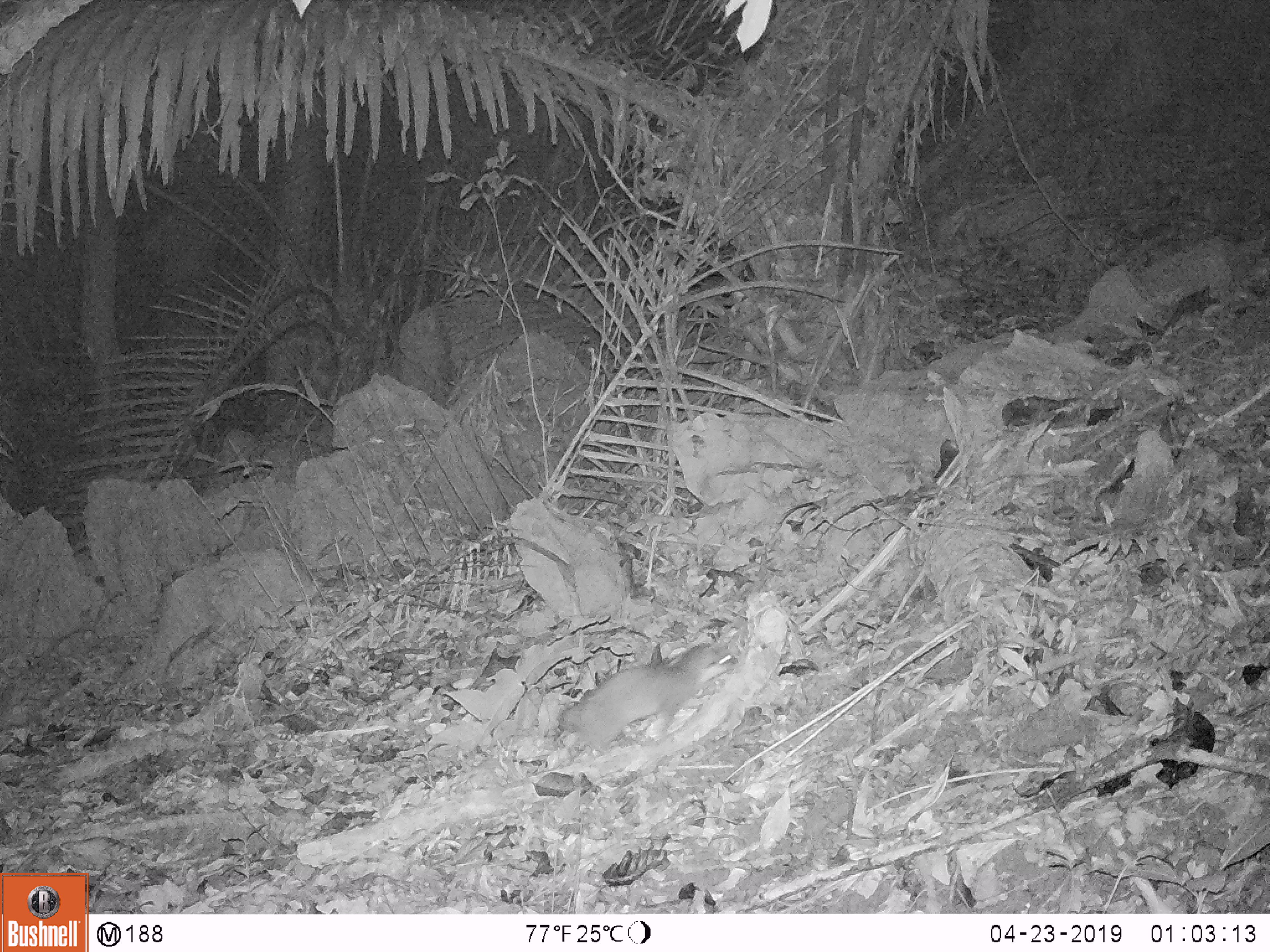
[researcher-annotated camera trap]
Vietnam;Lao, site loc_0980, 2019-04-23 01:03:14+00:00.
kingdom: Animalia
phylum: Chordata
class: Mammalia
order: Carnivora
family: Mustelidae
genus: Melogale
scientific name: Melogale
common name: ferret badger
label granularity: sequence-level